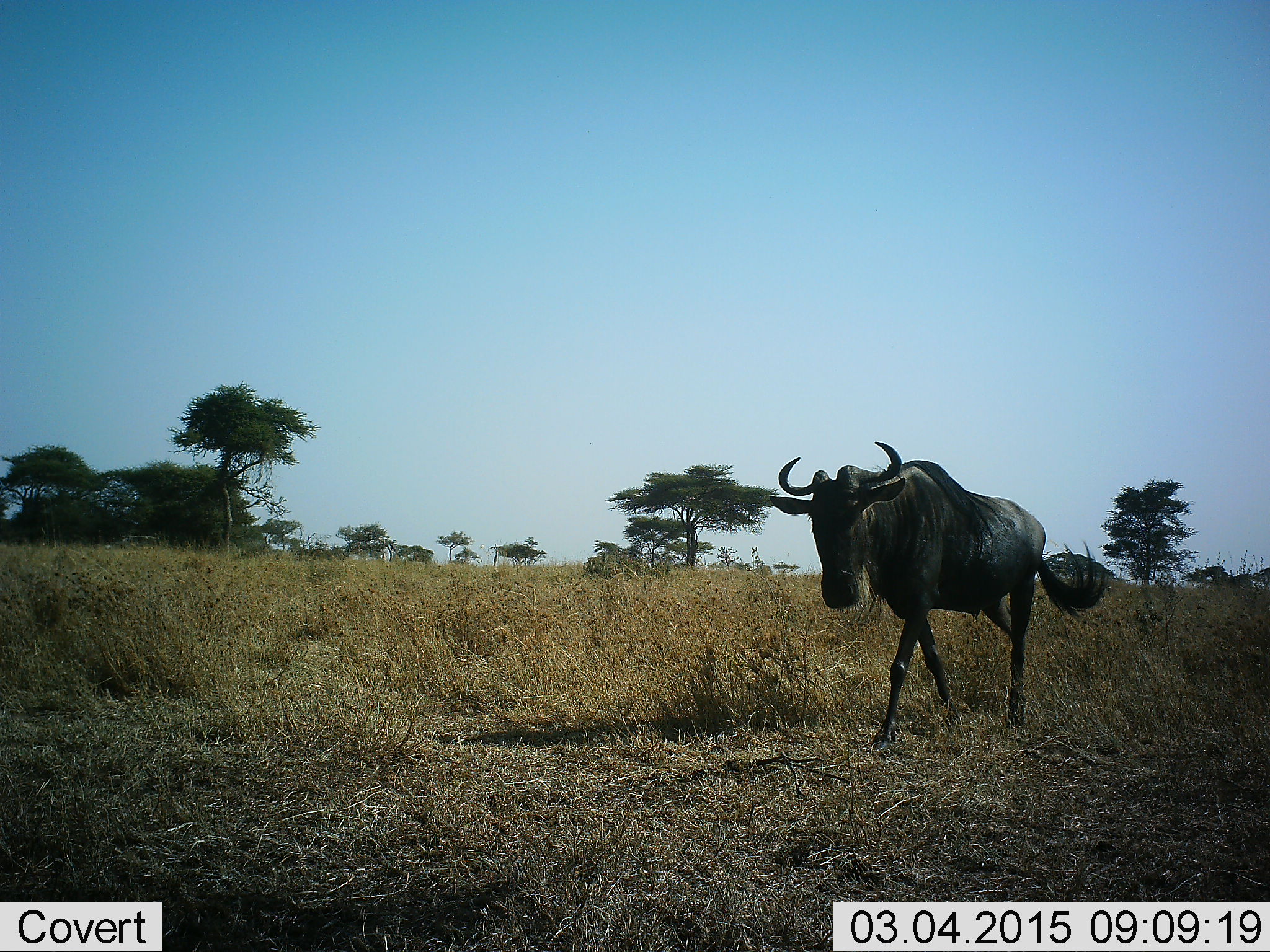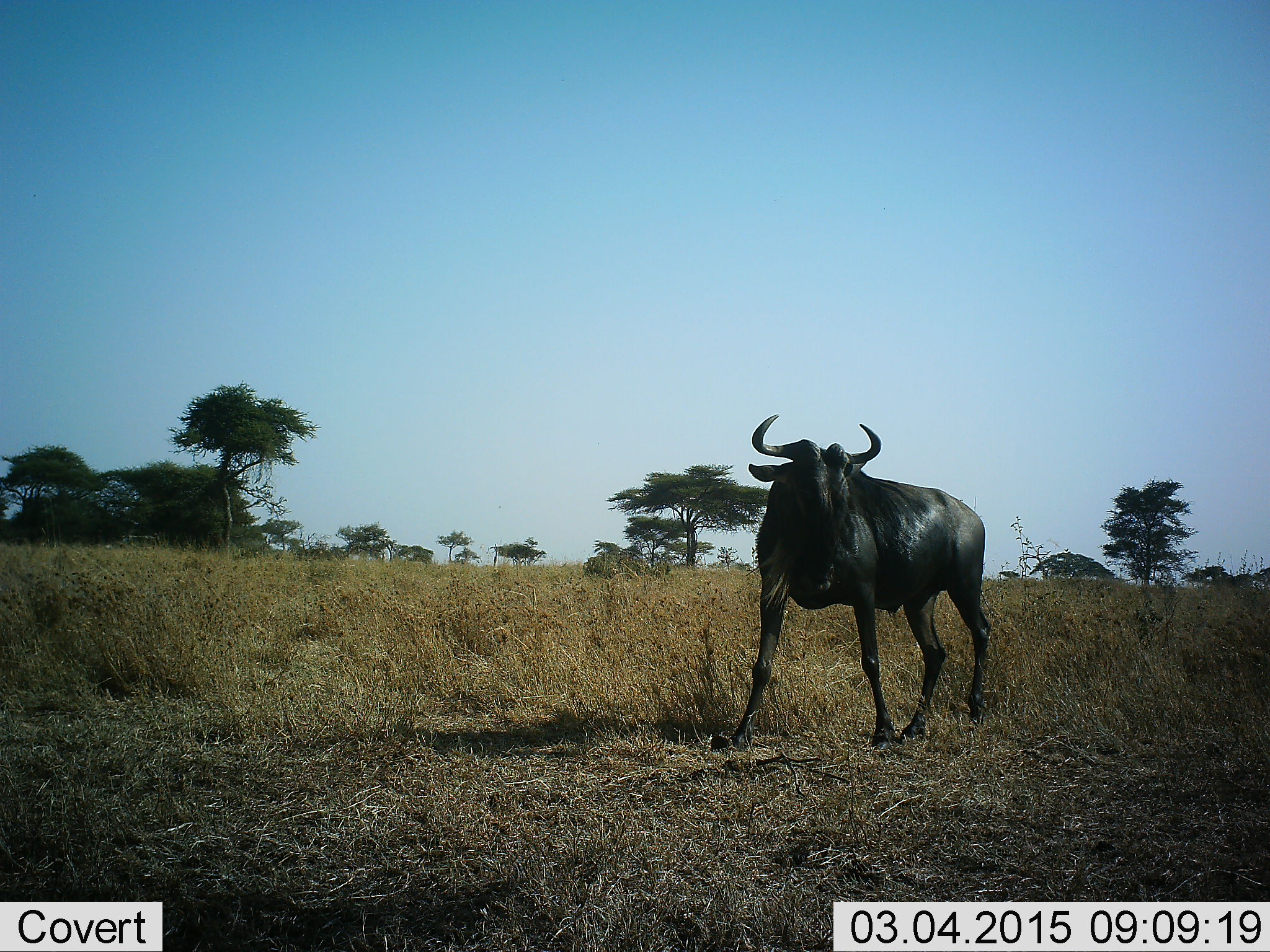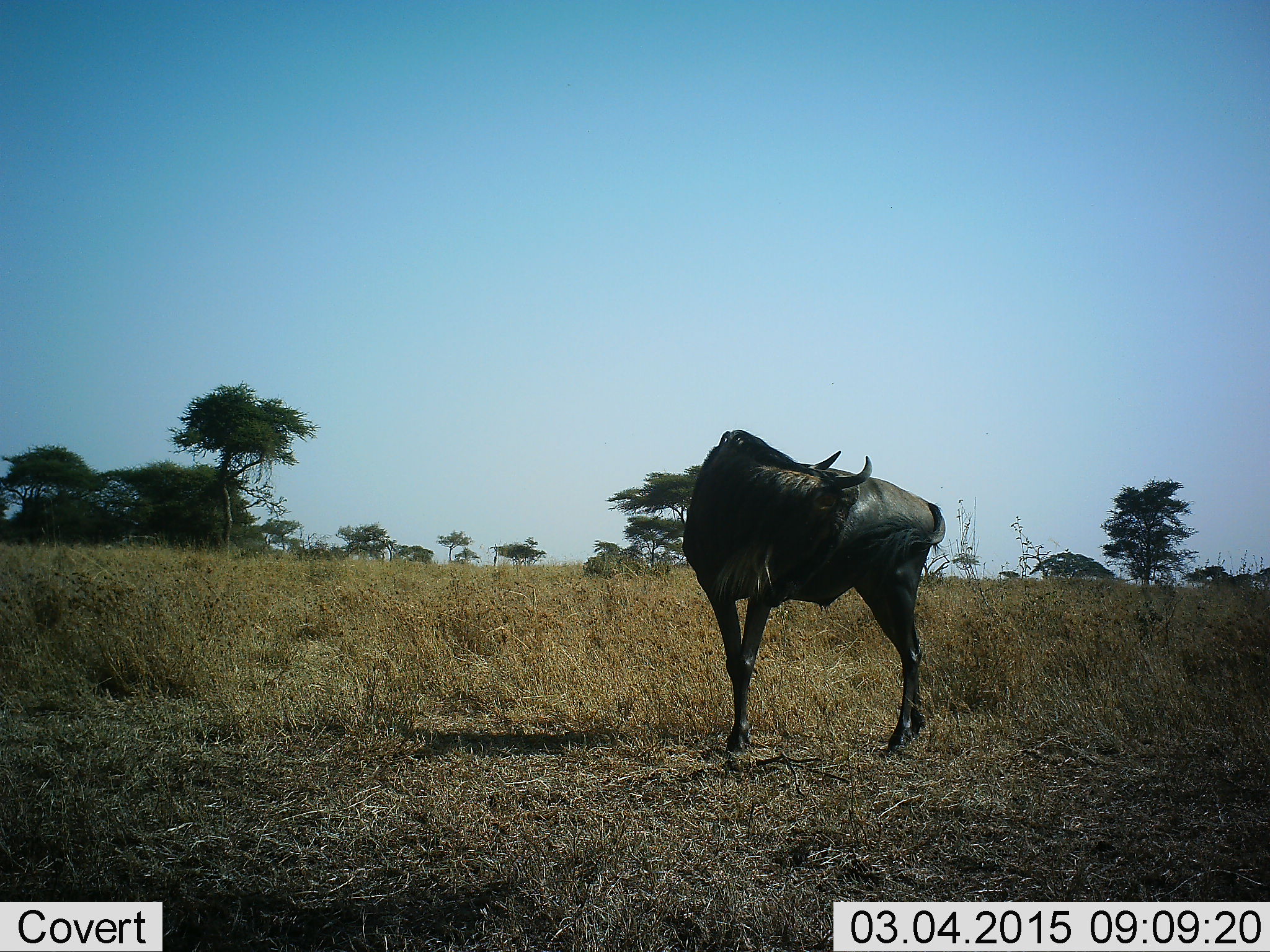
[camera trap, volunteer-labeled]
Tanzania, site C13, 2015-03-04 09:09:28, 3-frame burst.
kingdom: Animalia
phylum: Chordata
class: Mammalia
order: Artiodactyla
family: Bovidae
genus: Connochaetes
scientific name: Connochaetes taurinus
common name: blue wildebeest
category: wildebeest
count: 1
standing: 40%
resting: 0%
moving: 70%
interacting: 0%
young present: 0%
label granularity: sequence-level